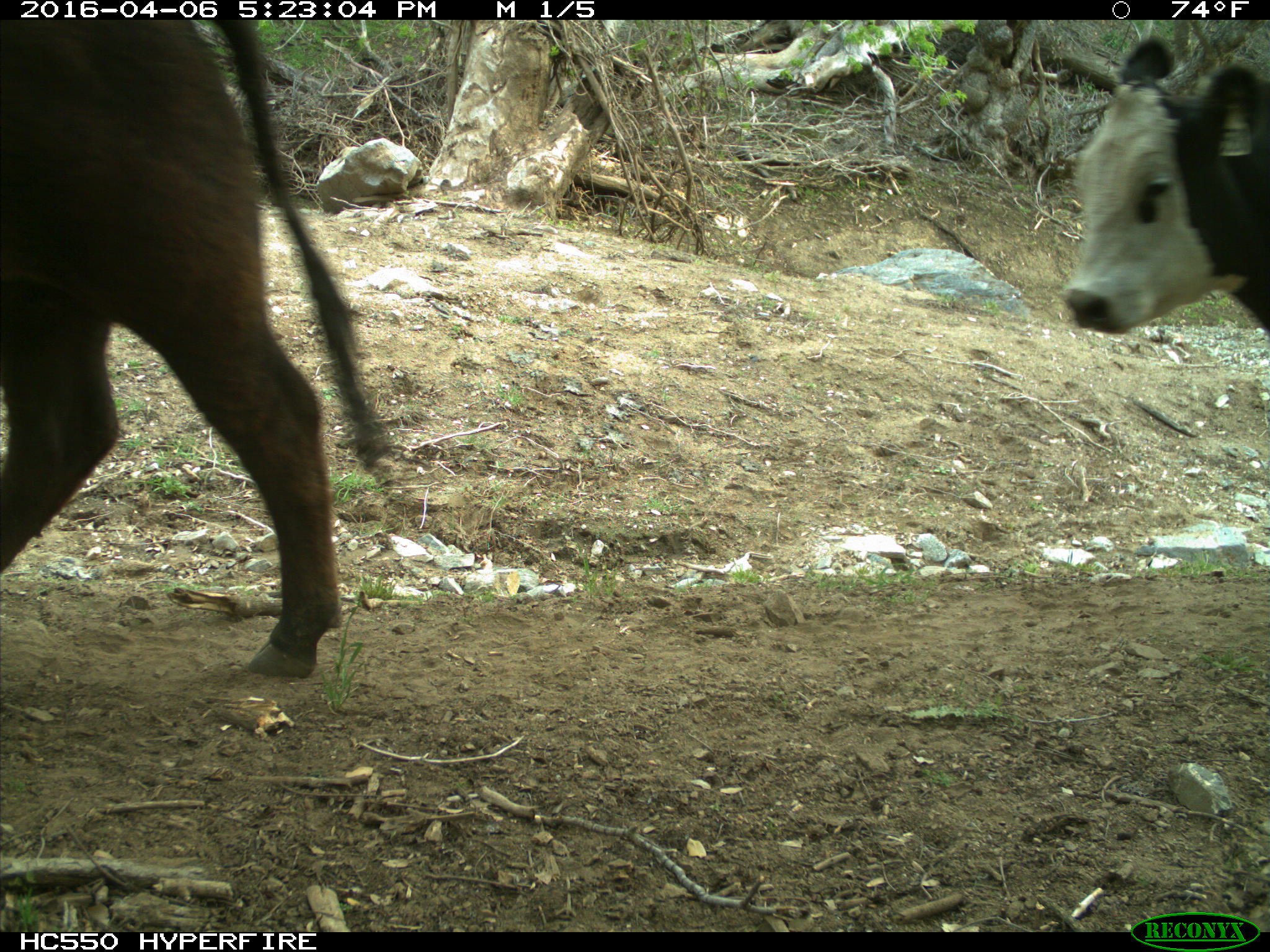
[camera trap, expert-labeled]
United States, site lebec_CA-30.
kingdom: Animalia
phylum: Chordata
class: Mammalia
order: Artiodactyla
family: Bovidae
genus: Bos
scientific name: Bos taurus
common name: domestic cow